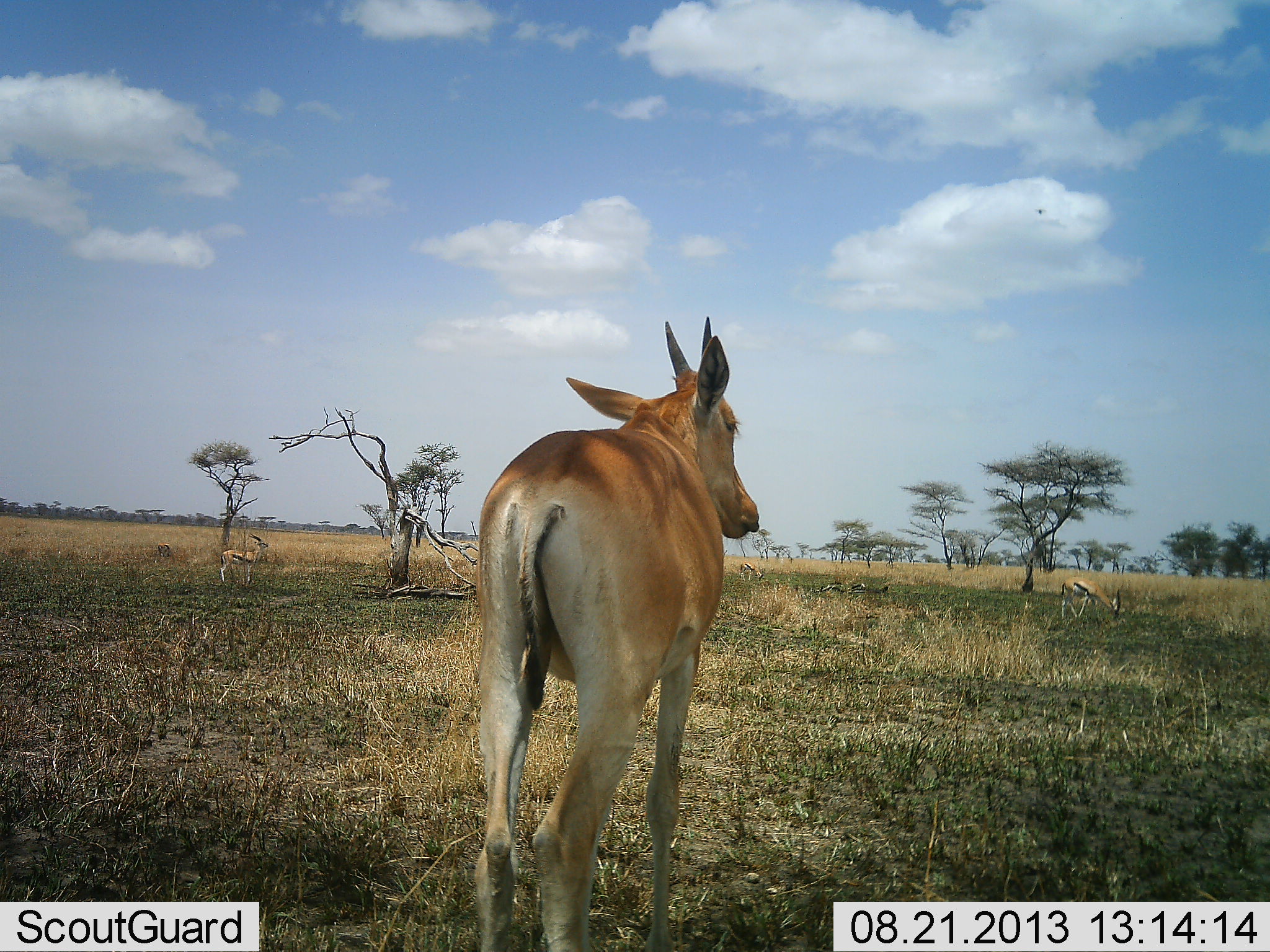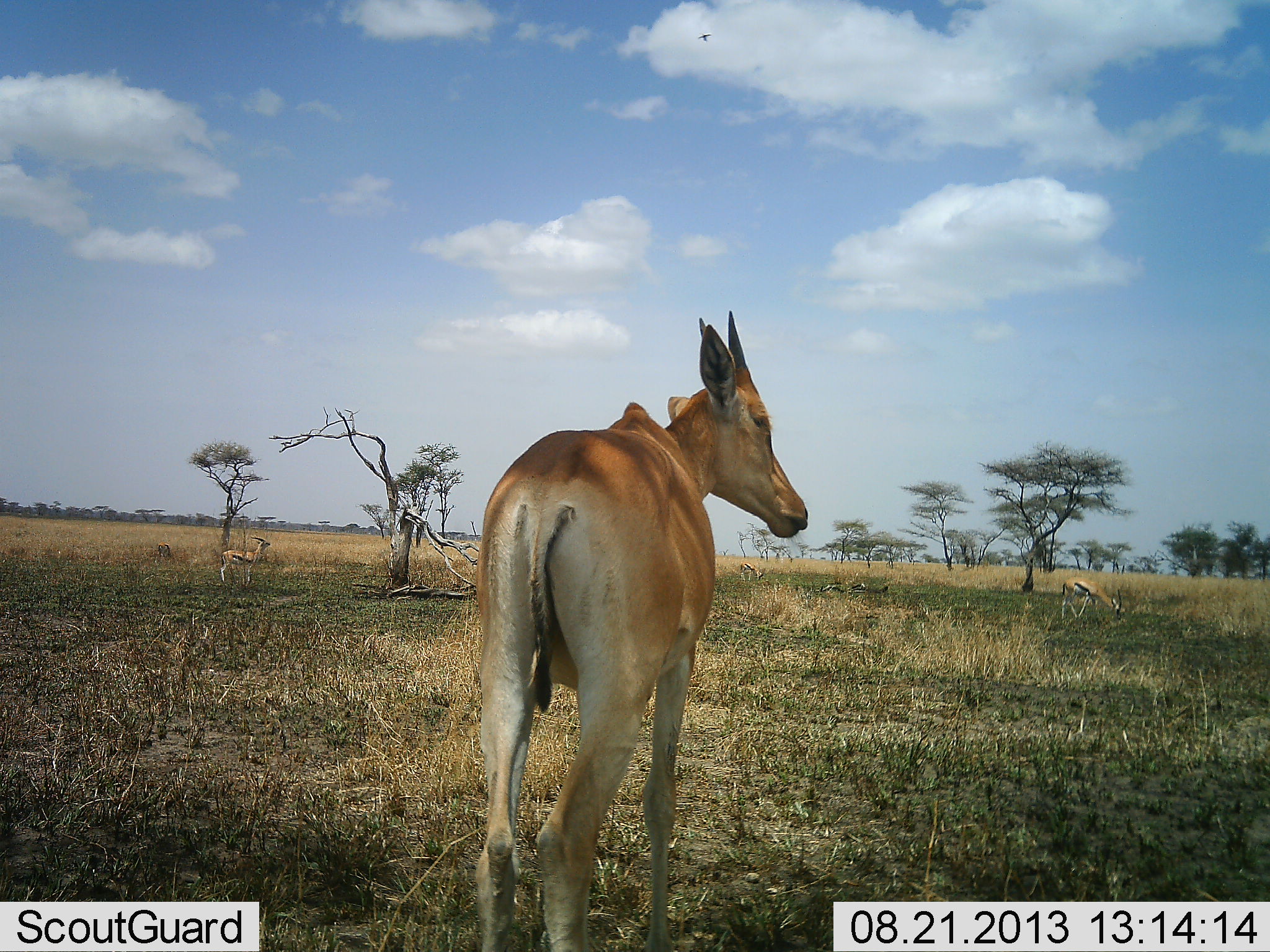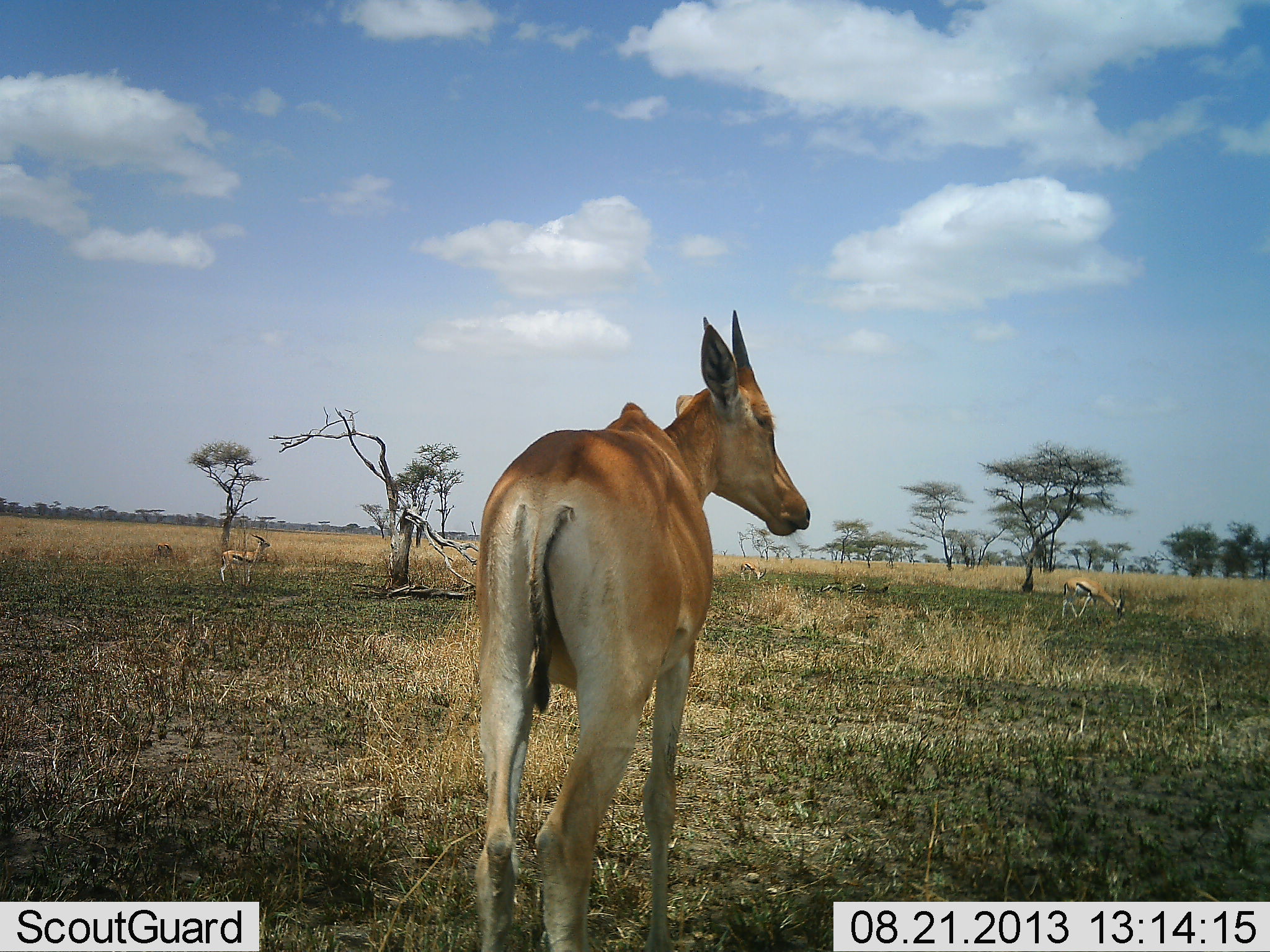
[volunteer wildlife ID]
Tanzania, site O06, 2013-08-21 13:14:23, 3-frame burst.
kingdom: Animalia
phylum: Chordata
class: Mammalia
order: Artiodactyla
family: Bovidae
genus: Eudorcas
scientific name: Eudorcas thomsonii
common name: thomson's gazelle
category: gazellethomsons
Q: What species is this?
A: Gazellethomsons (thomson's gazelle) (Eudorcas thomsonii).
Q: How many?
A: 2.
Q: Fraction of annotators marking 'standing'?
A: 94%.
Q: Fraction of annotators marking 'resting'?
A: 0%.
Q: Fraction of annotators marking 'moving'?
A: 6%.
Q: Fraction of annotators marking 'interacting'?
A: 0%.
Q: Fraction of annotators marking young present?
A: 0%.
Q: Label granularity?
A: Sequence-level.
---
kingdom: Animalia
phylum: Chordata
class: Mammalia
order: Artiodactyla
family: Bovidae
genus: Alcelaphus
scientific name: Alcelaphus buselaphus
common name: hartebeest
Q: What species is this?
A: Hartebeest (Alcelaphus buselaphus).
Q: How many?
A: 1.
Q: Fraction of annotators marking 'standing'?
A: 100%.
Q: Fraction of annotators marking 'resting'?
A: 0%.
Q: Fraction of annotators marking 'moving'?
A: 0%.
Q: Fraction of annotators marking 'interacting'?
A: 0%.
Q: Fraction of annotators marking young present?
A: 9%.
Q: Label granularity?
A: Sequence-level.